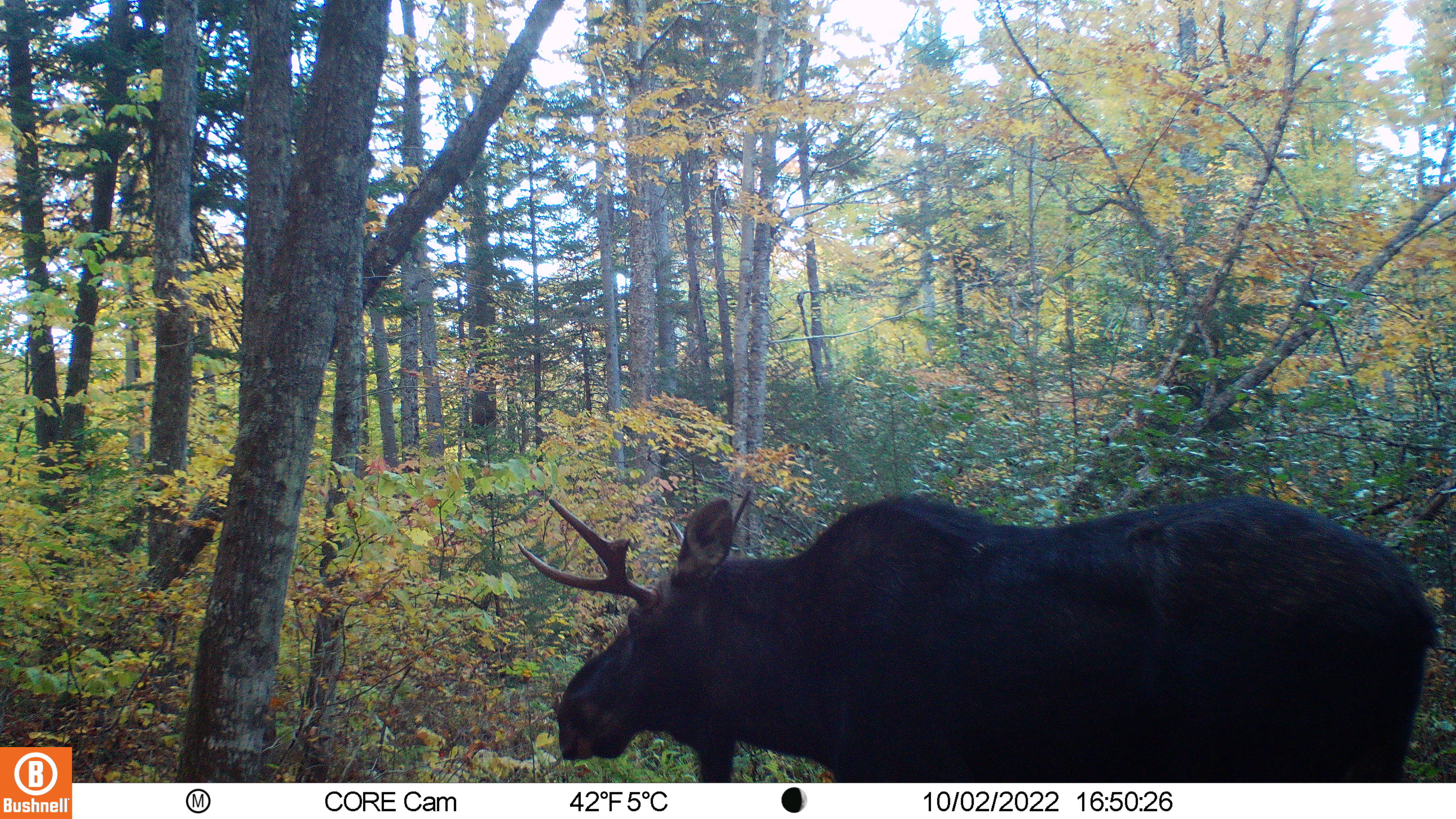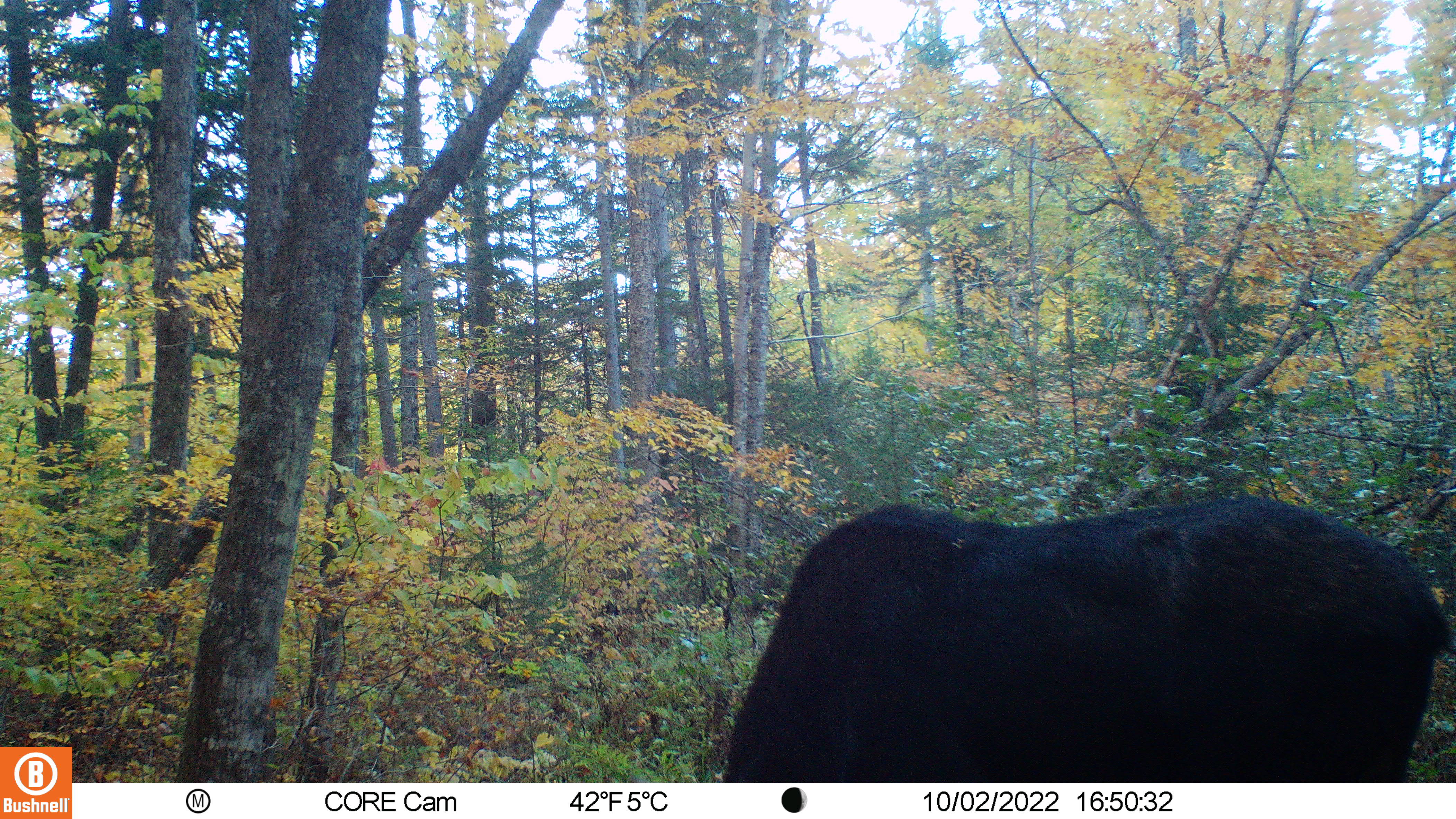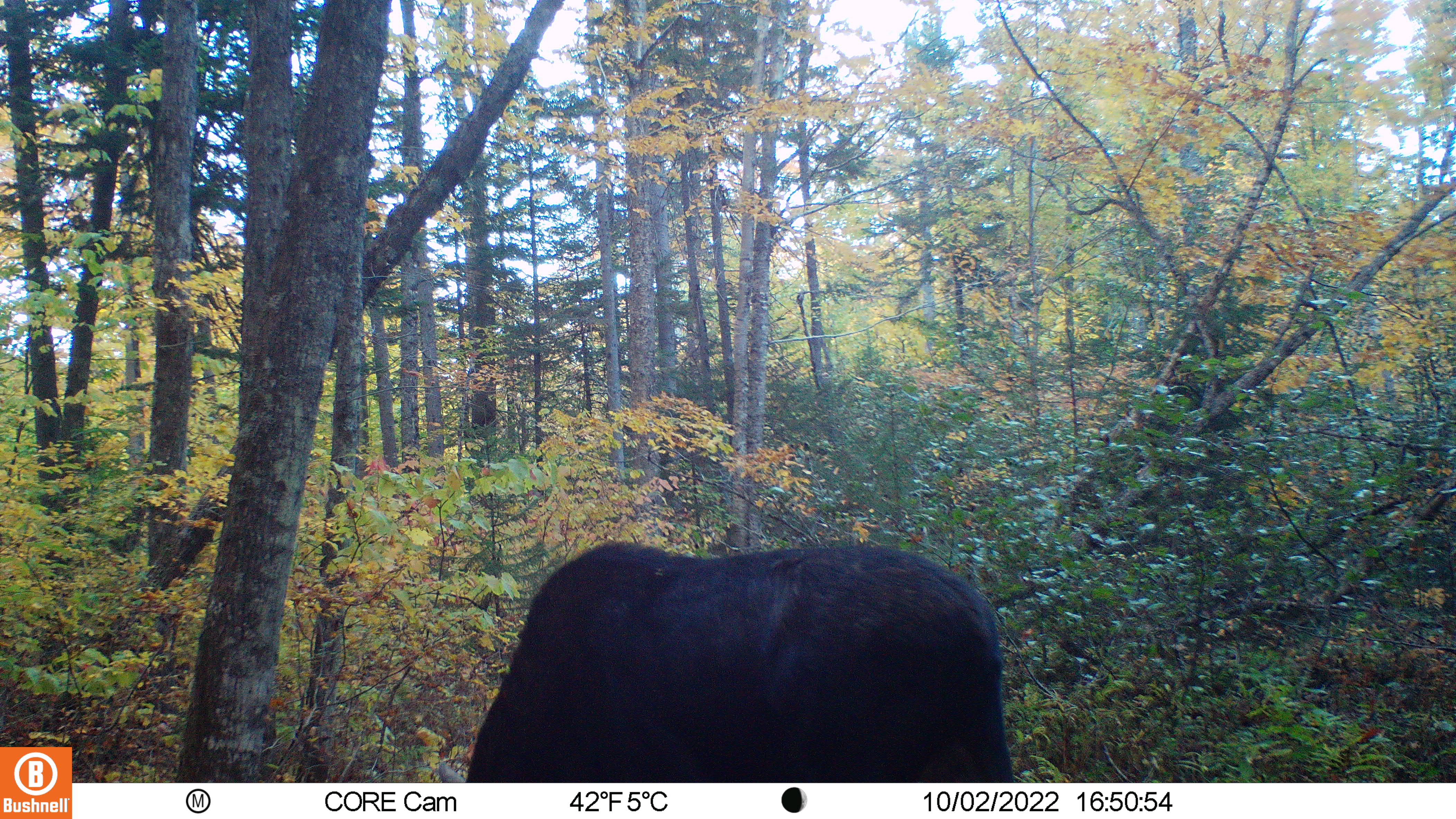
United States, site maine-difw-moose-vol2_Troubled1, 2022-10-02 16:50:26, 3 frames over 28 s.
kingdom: Animalia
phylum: Chordata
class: Mammalia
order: Artiodactyla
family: Cervidae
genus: Alces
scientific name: Alces alces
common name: moose